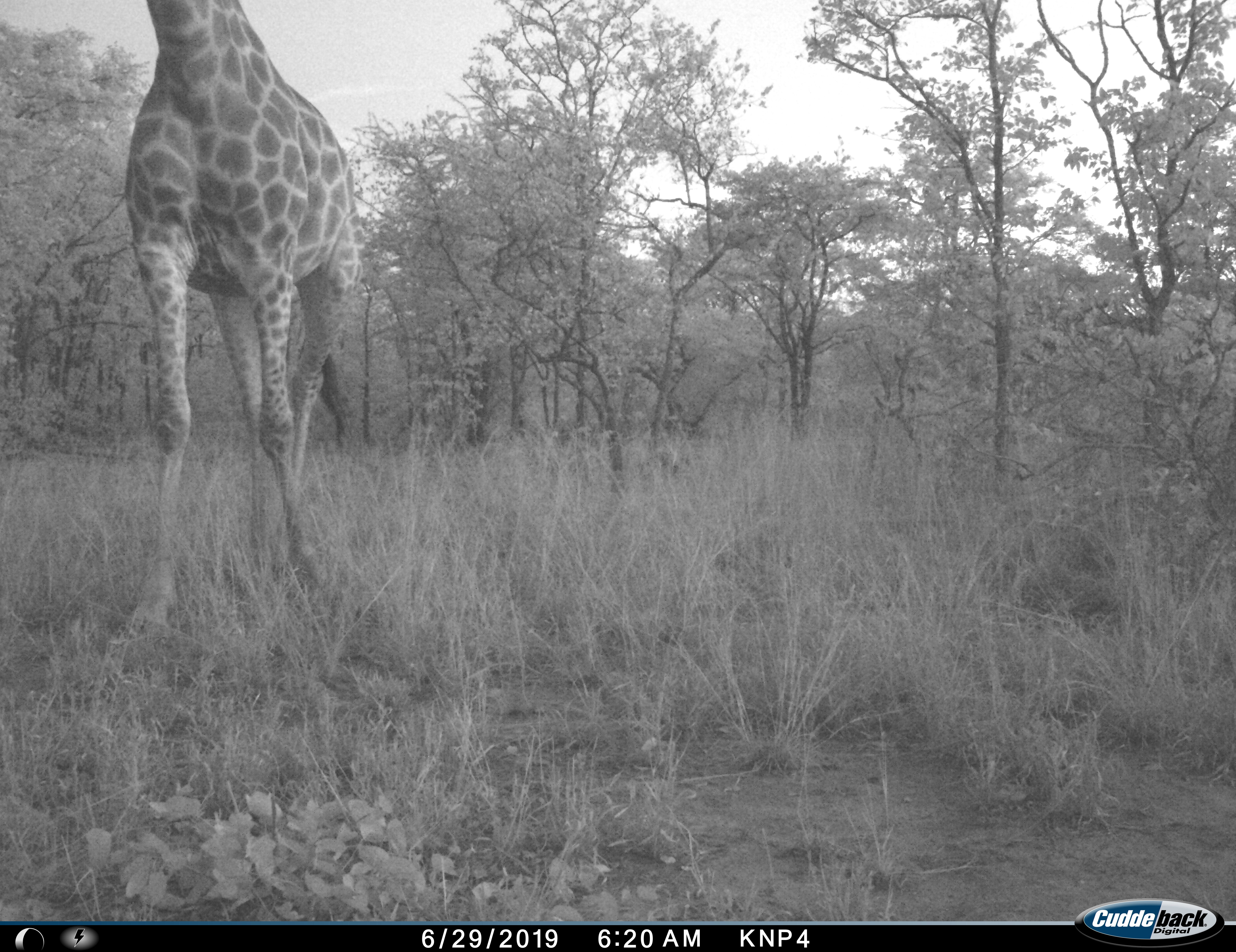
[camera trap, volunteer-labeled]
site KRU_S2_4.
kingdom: Animalia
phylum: Chordata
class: Mammalia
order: Artiodactyla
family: Giraffidae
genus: Giraffa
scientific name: Giraffa camelopardalis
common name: giraffe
Giraffe (Giraffa camelopardalis), count 1. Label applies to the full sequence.